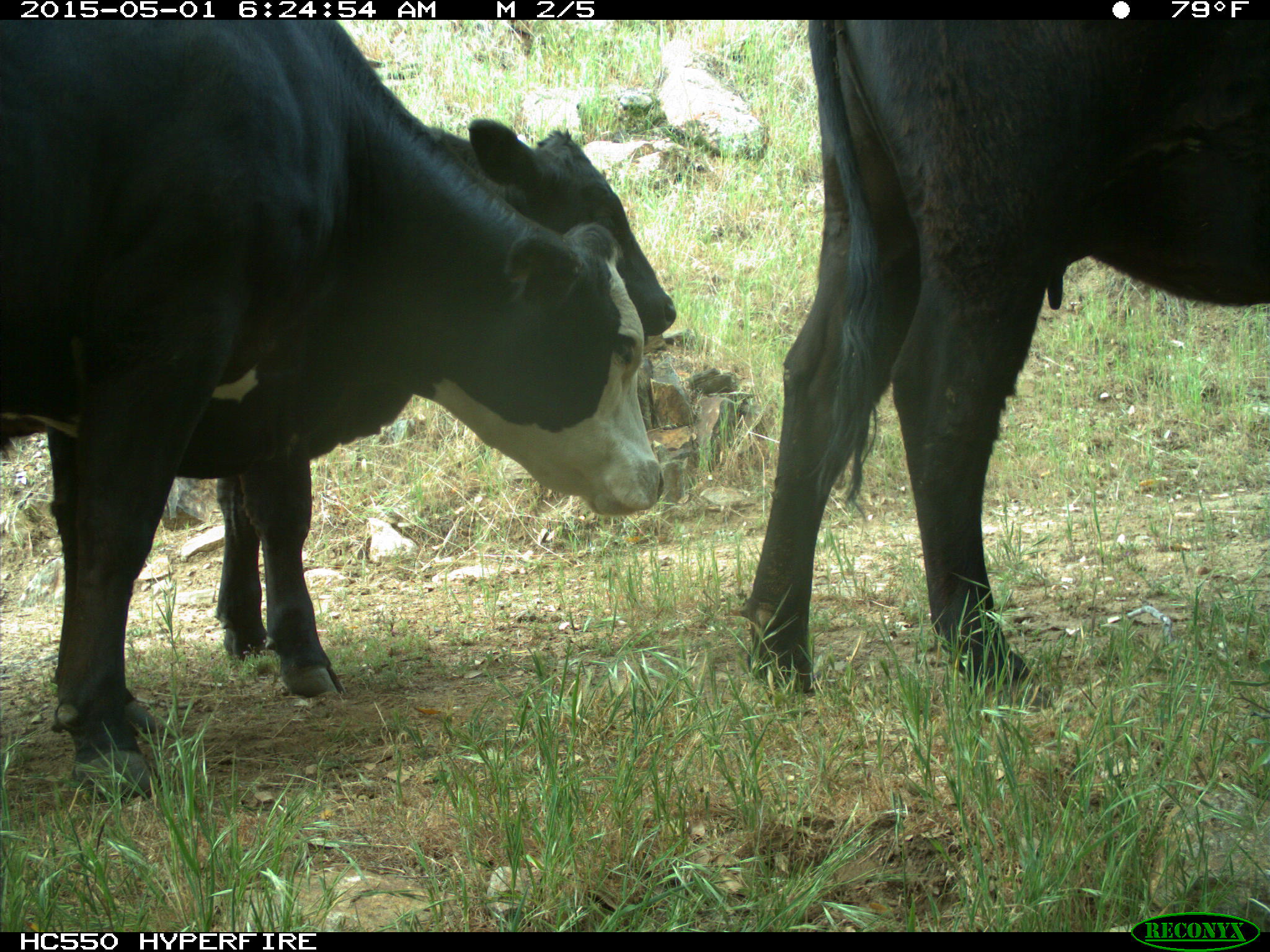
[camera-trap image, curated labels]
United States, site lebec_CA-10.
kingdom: Animalia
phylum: Chordata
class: Mammalia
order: Artiodactyla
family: Bovidae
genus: Bos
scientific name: Bos taurus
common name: domestic cow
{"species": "Bos taurus (domestic cow)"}